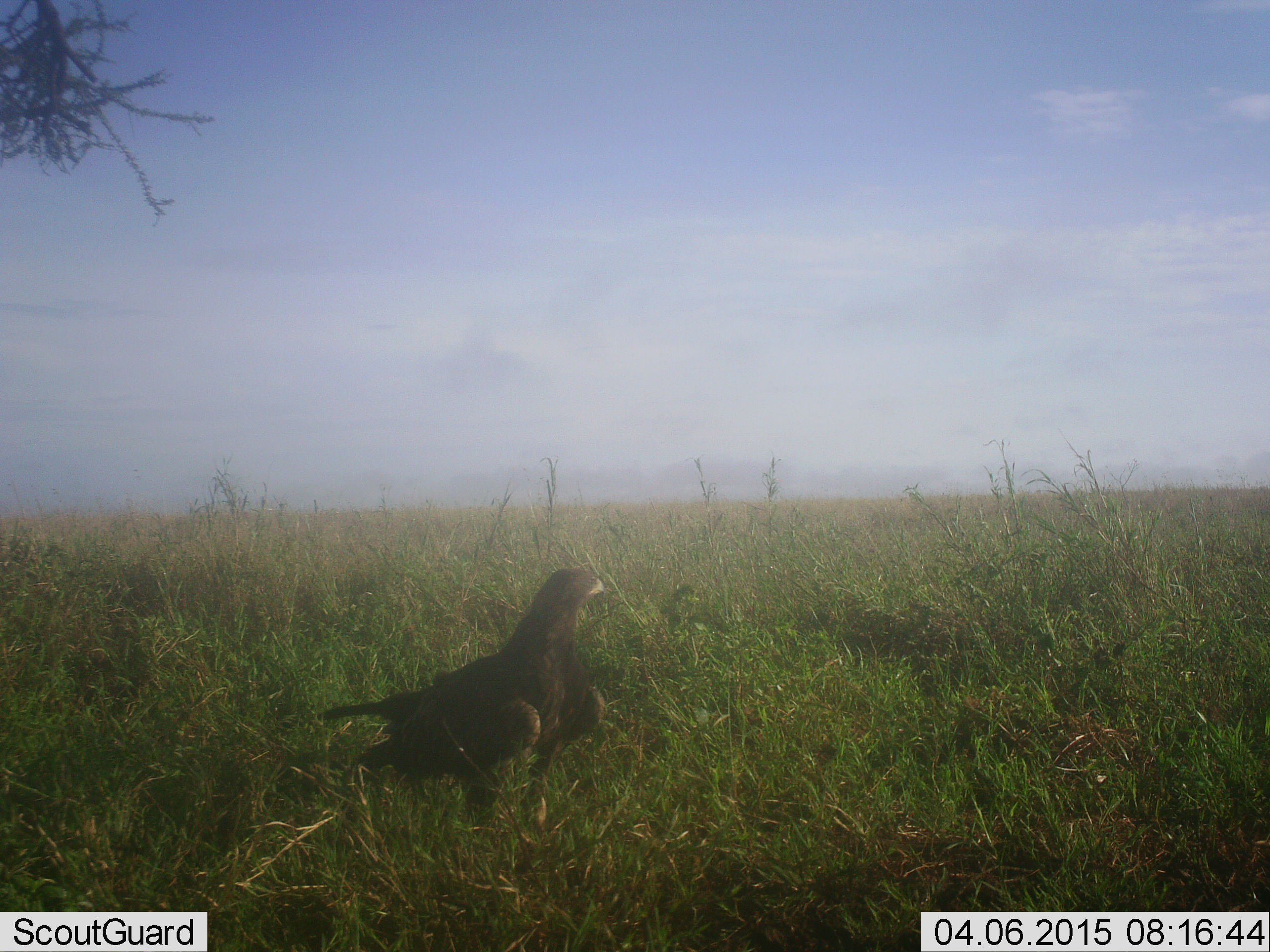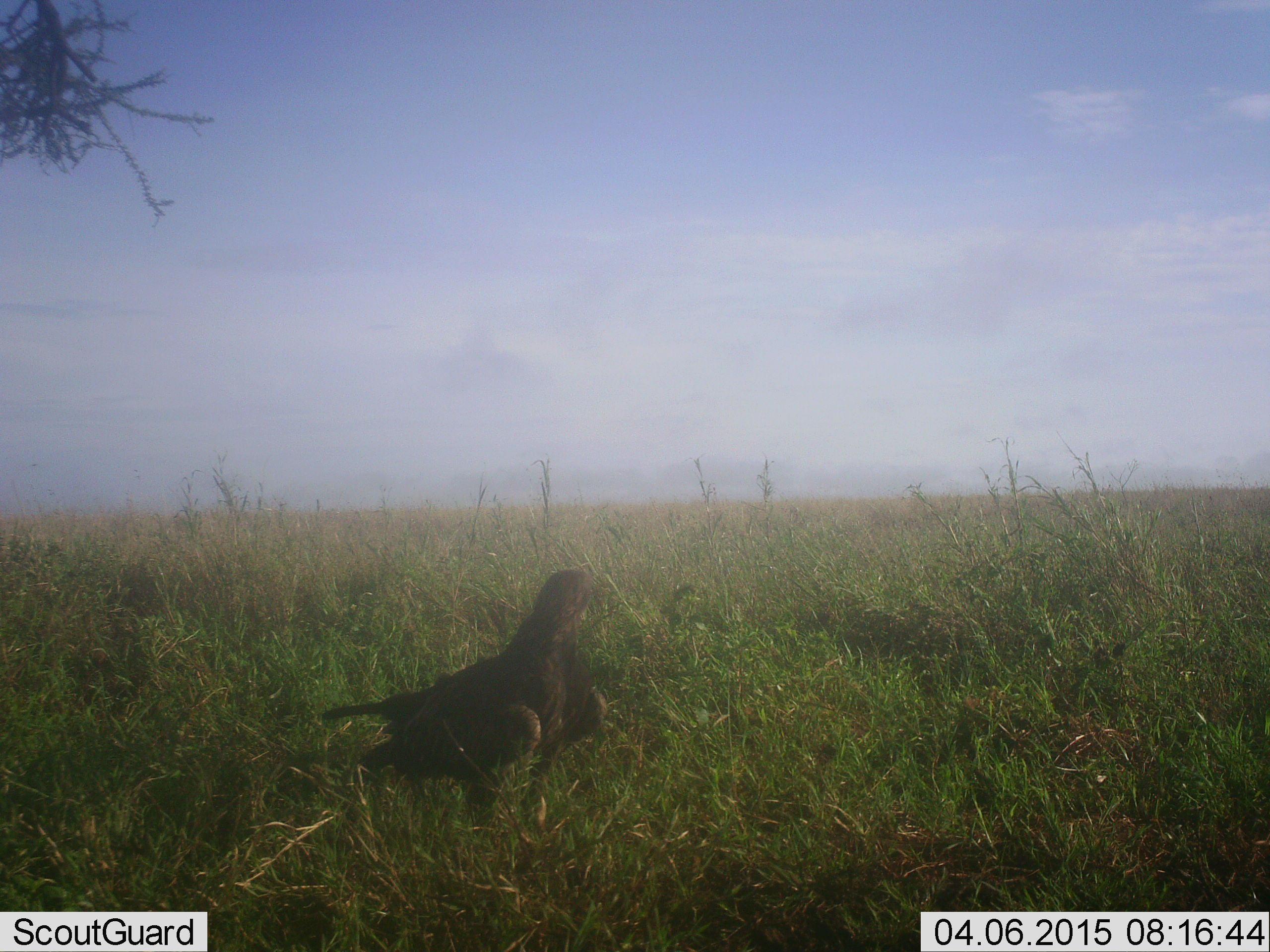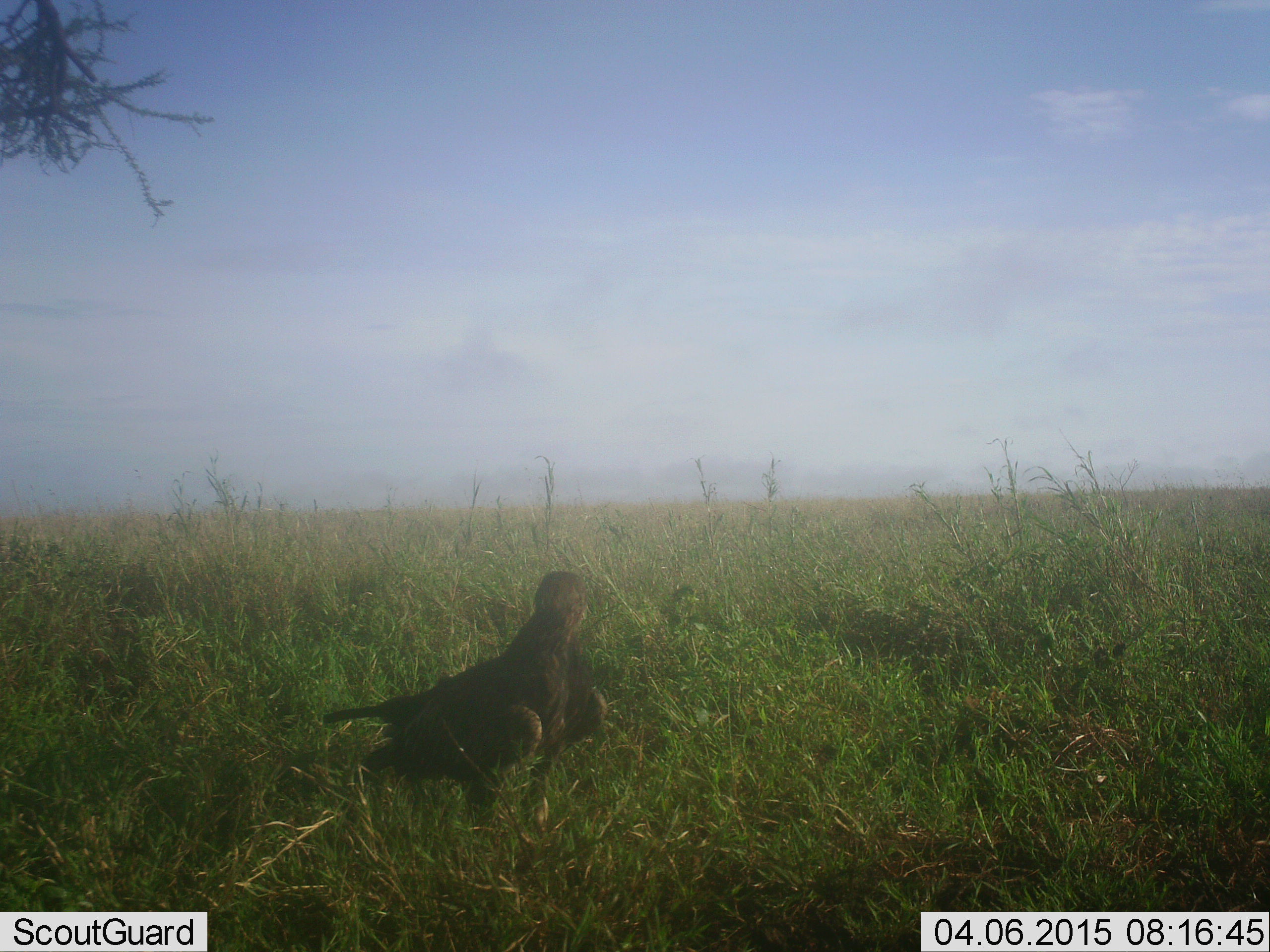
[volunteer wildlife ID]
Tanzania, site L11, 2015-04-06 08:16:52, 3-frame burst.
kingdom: Animalia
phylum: Chordata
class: Aves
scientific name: Aves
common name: bird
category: otherbird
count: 1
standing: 100%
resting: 0%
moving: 0%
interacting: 0%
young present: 0%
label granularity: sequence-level